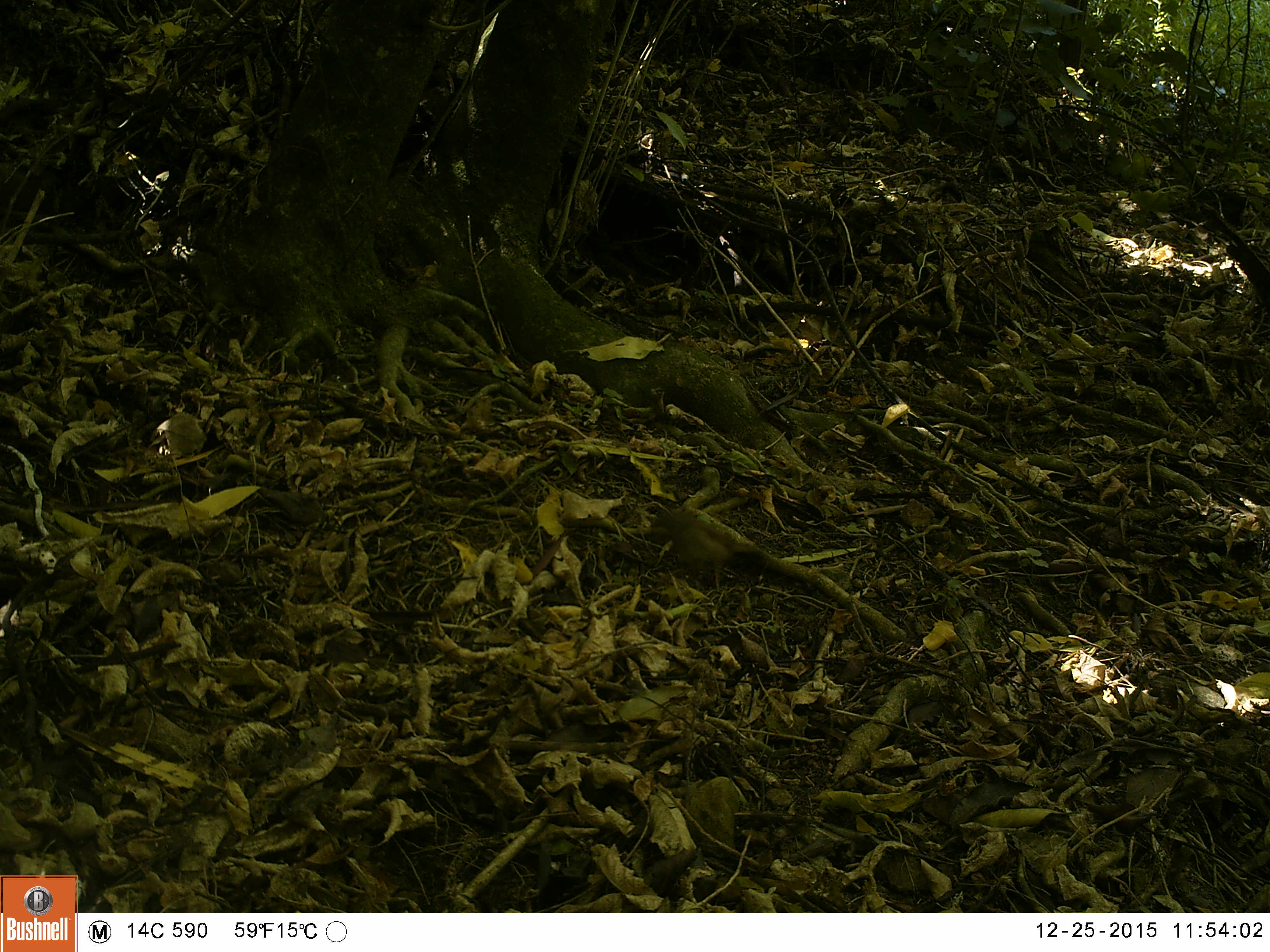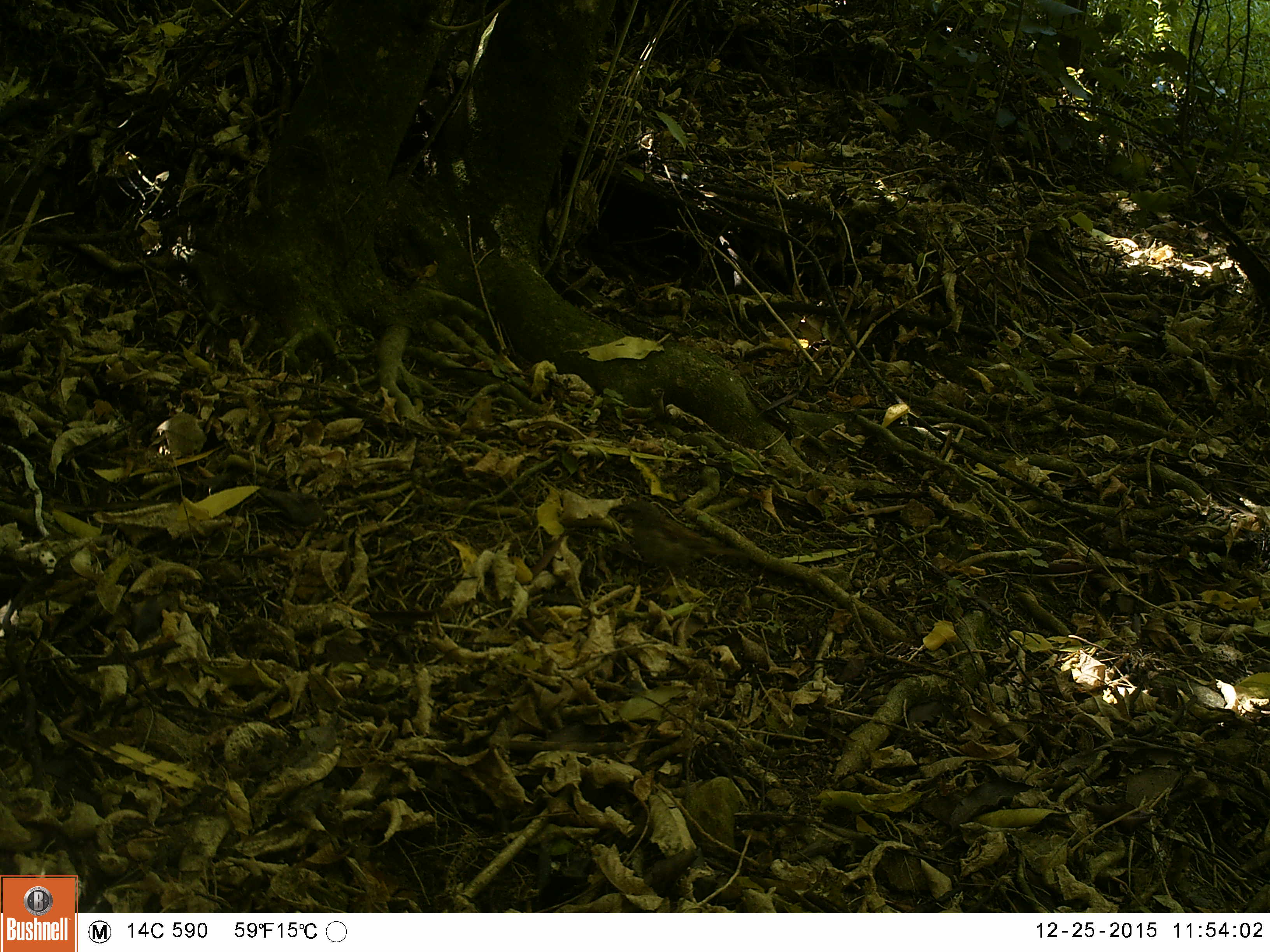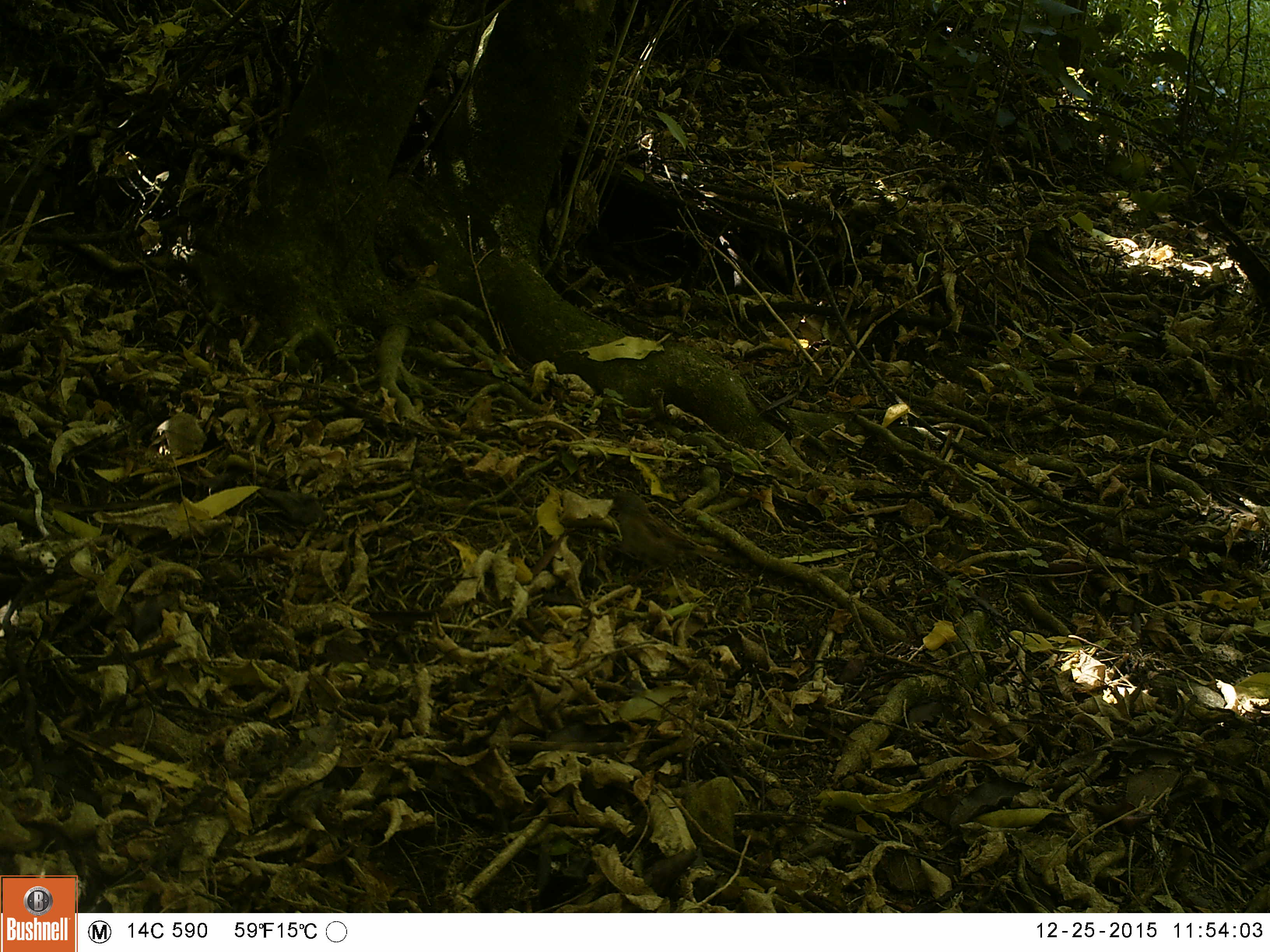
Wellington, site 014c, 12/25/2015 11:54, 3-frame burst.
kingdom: Animalia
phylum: Chordata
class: Aves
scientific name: Aves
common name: bird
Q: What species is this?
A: Bird (Aves).